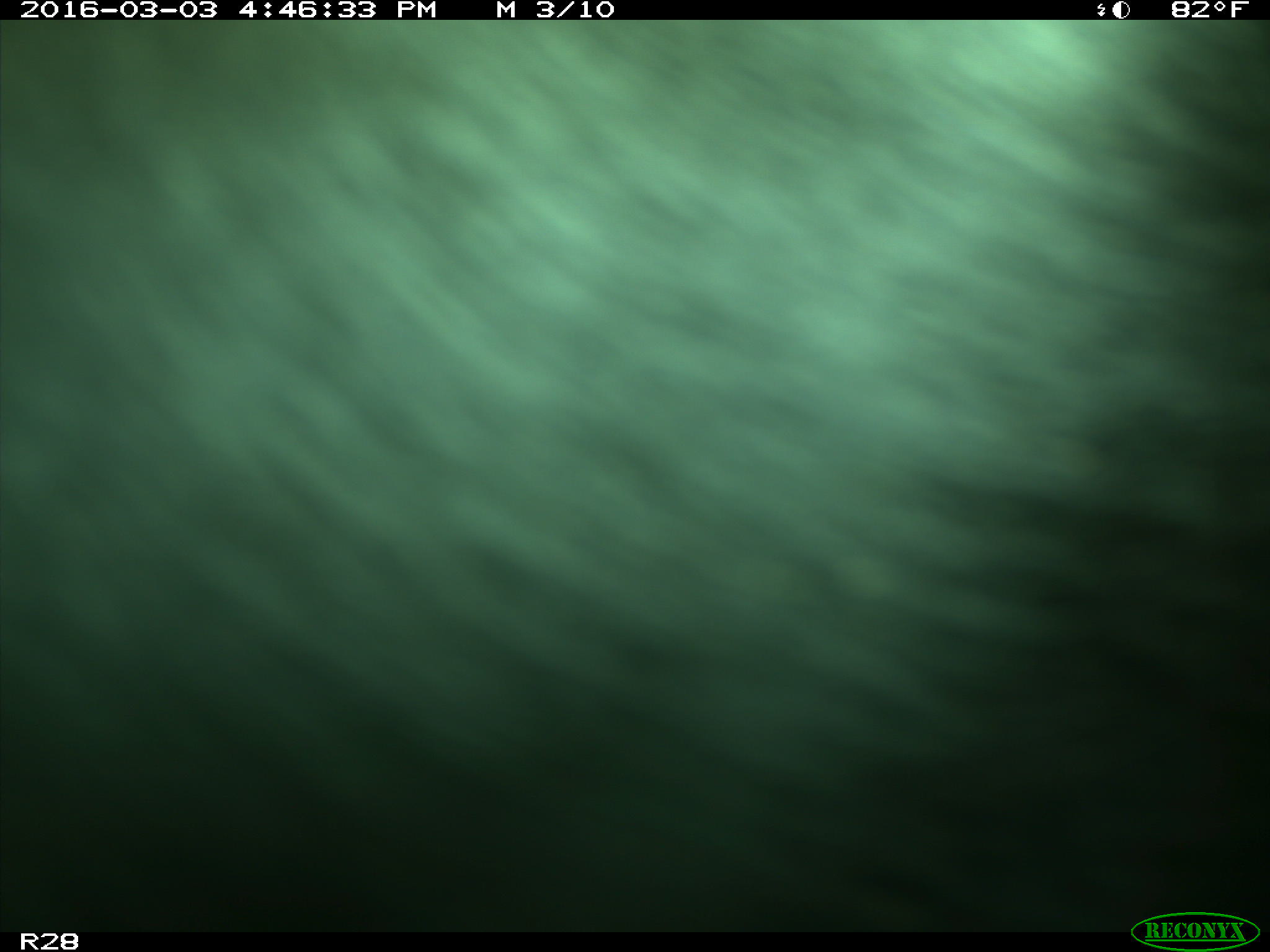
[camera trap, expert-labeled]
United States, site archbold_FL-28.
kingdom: Animalia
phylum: Chordata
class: Mammalia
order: Artiodactyla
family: Bovidae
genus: Bos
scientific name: Bos taurus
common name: domestic cow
Bos taurus (domestic cow).